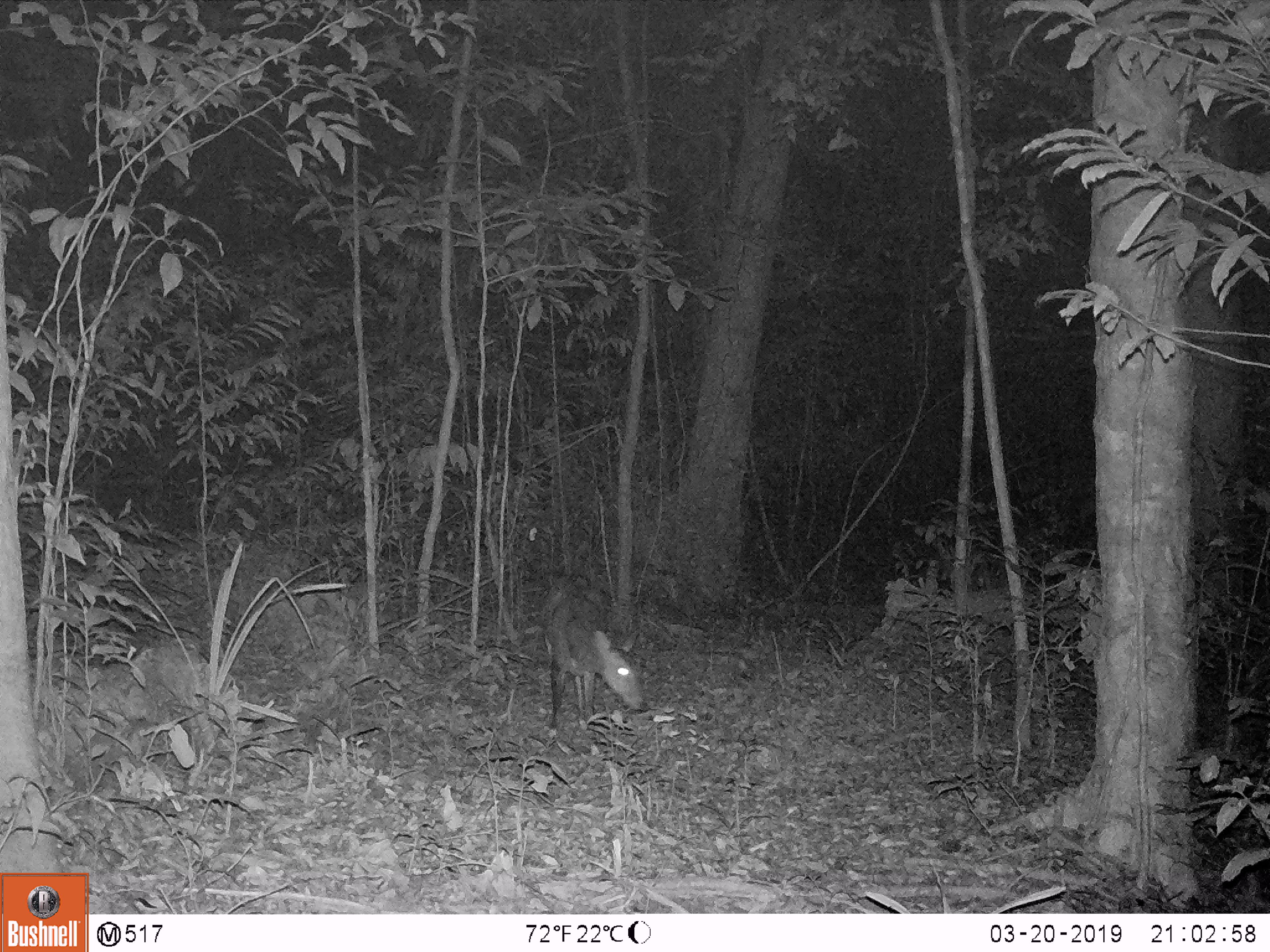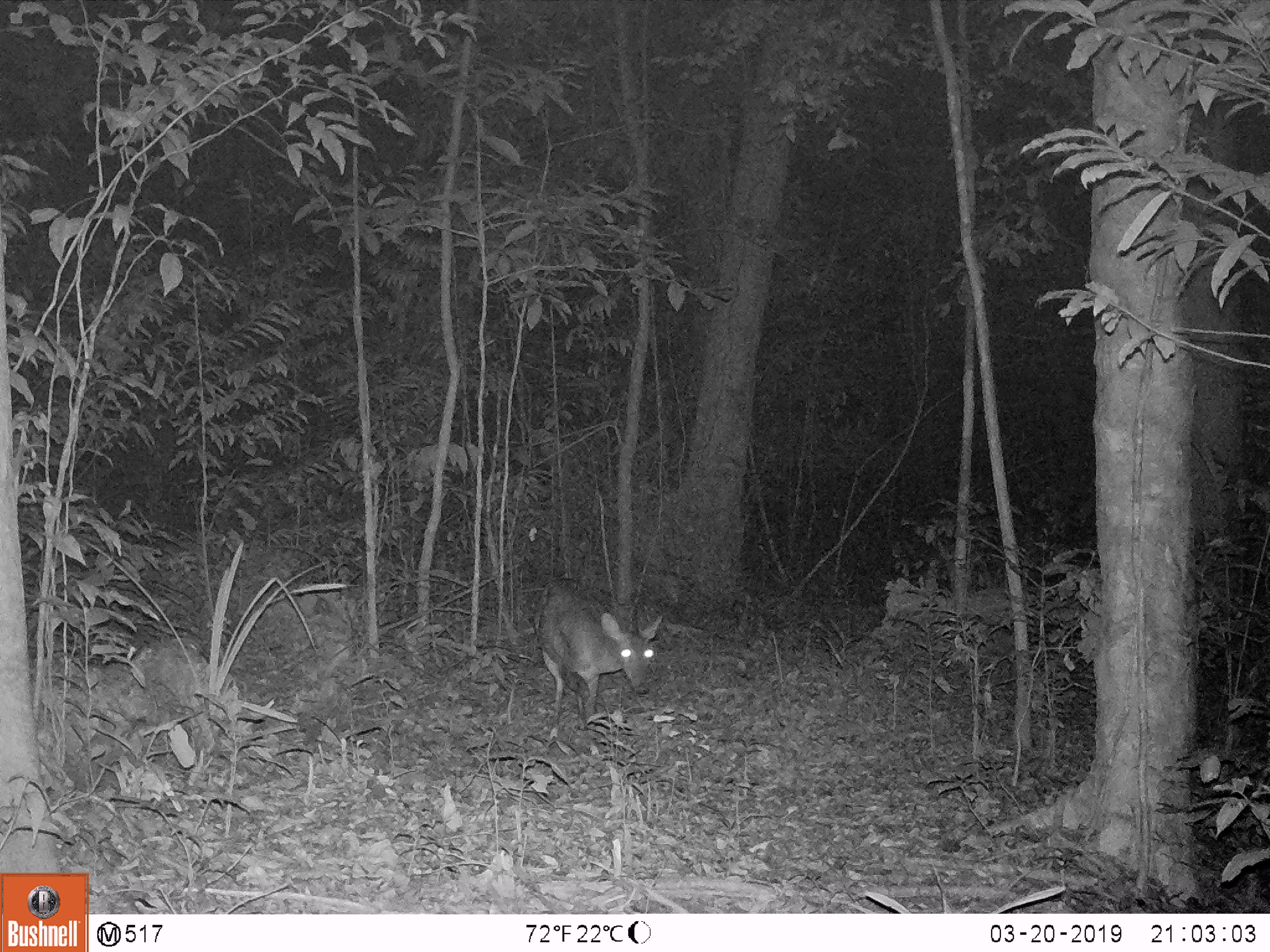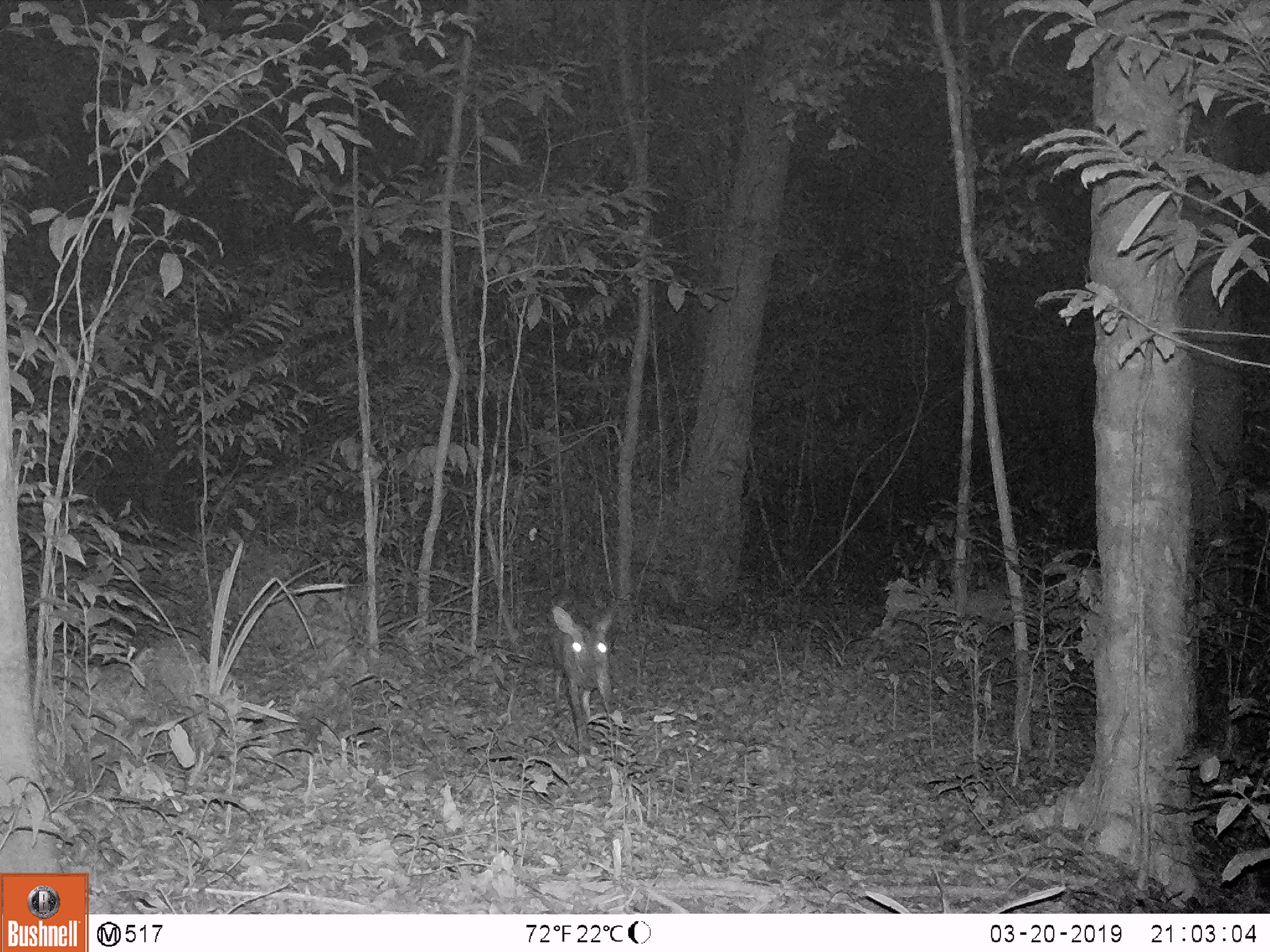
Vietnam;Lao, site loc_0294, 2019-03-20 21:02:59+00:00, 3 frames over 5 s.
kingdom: Animalia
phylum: Chordata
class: Mammalia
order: Artiodactyla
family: Cervidae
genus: Muntiacus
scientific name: Muntiacus vuquangensis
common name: large-antlered muntjac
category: large antlered muntjac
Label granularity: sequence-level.